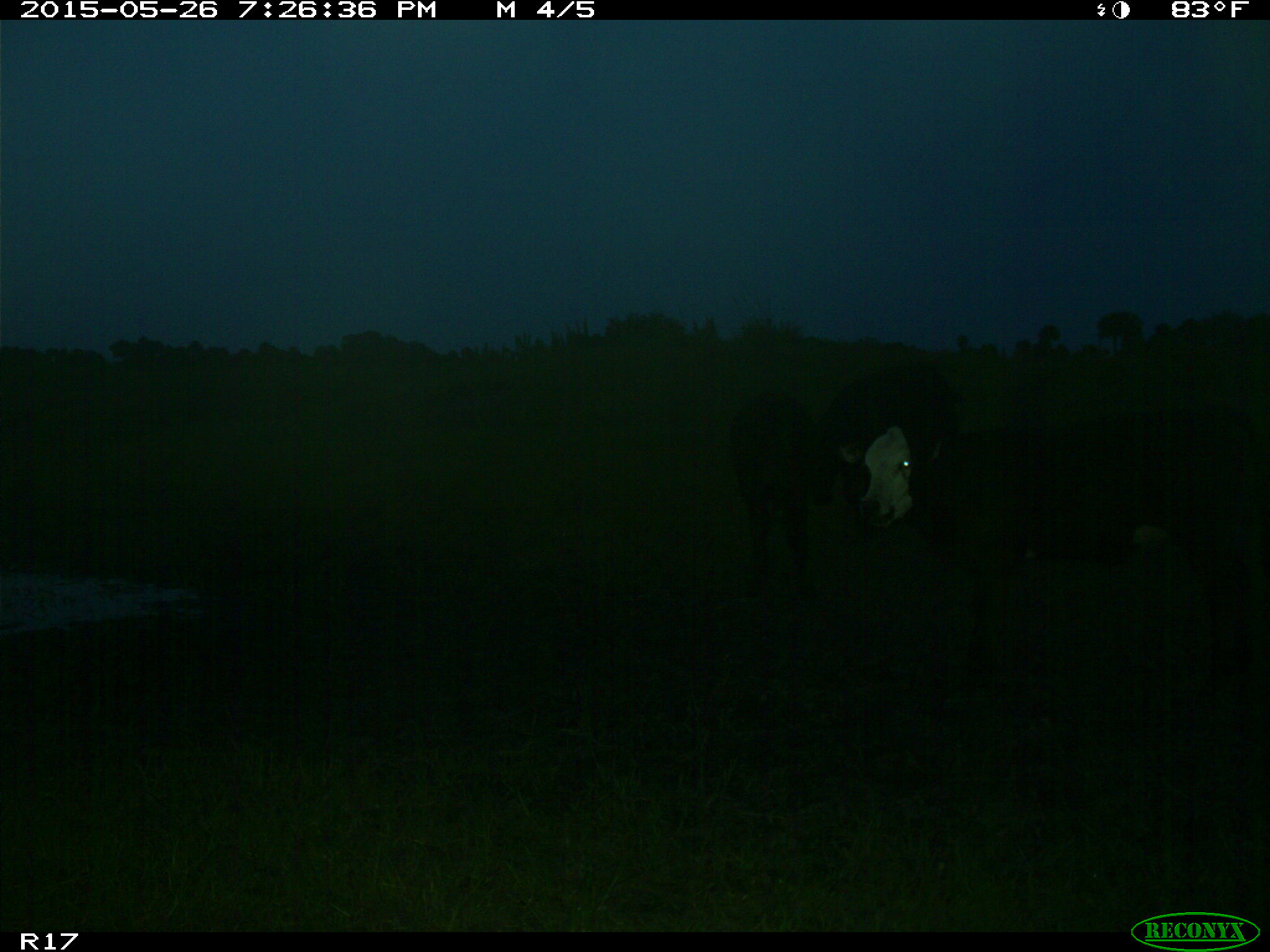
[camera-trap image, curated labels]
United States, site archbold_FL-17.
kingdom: Animalia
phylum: Chordata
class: Mammalia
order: Artiodactyla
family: Bovidae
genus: Bos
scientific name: Bos taurus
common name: domestic cow